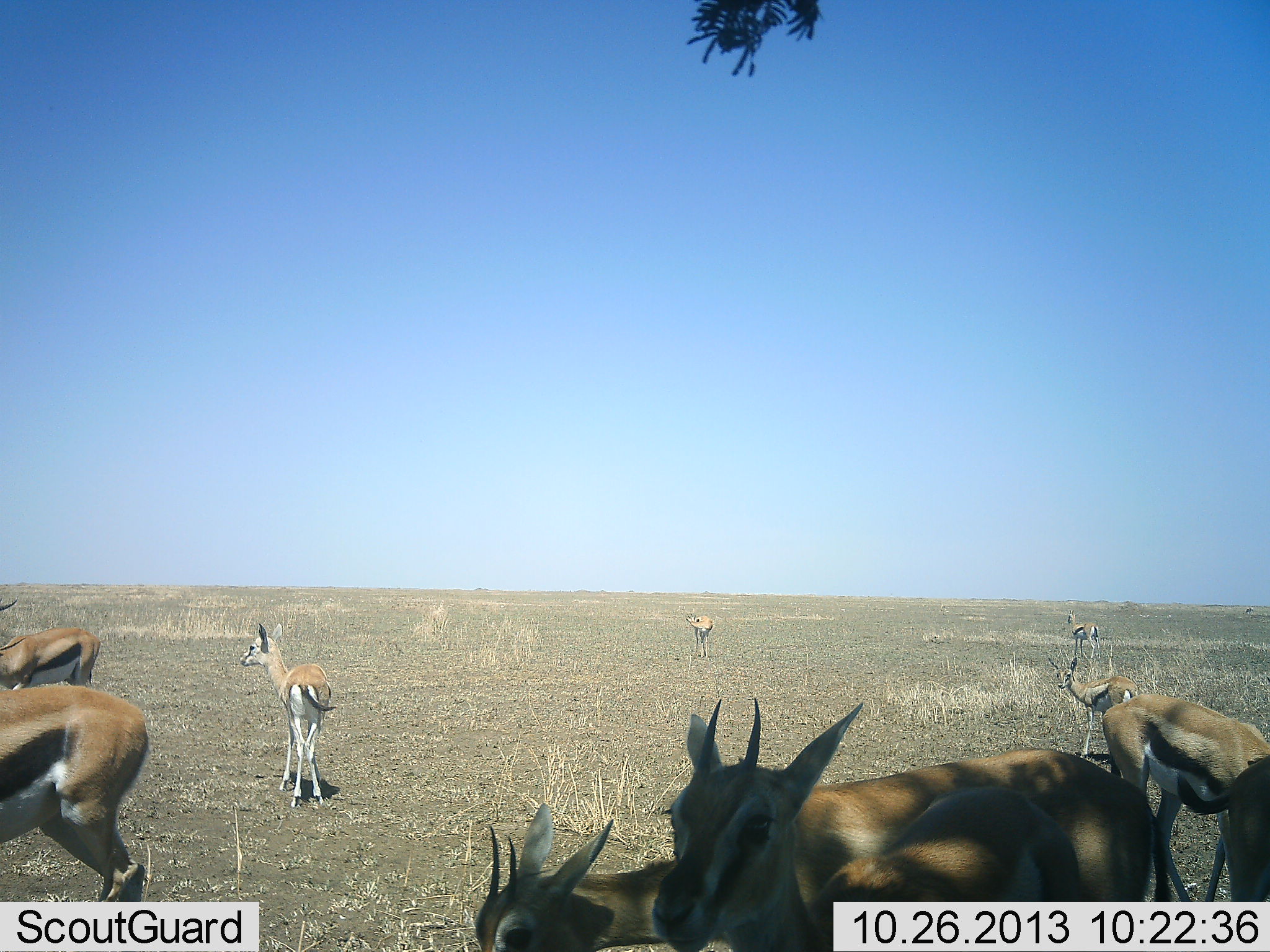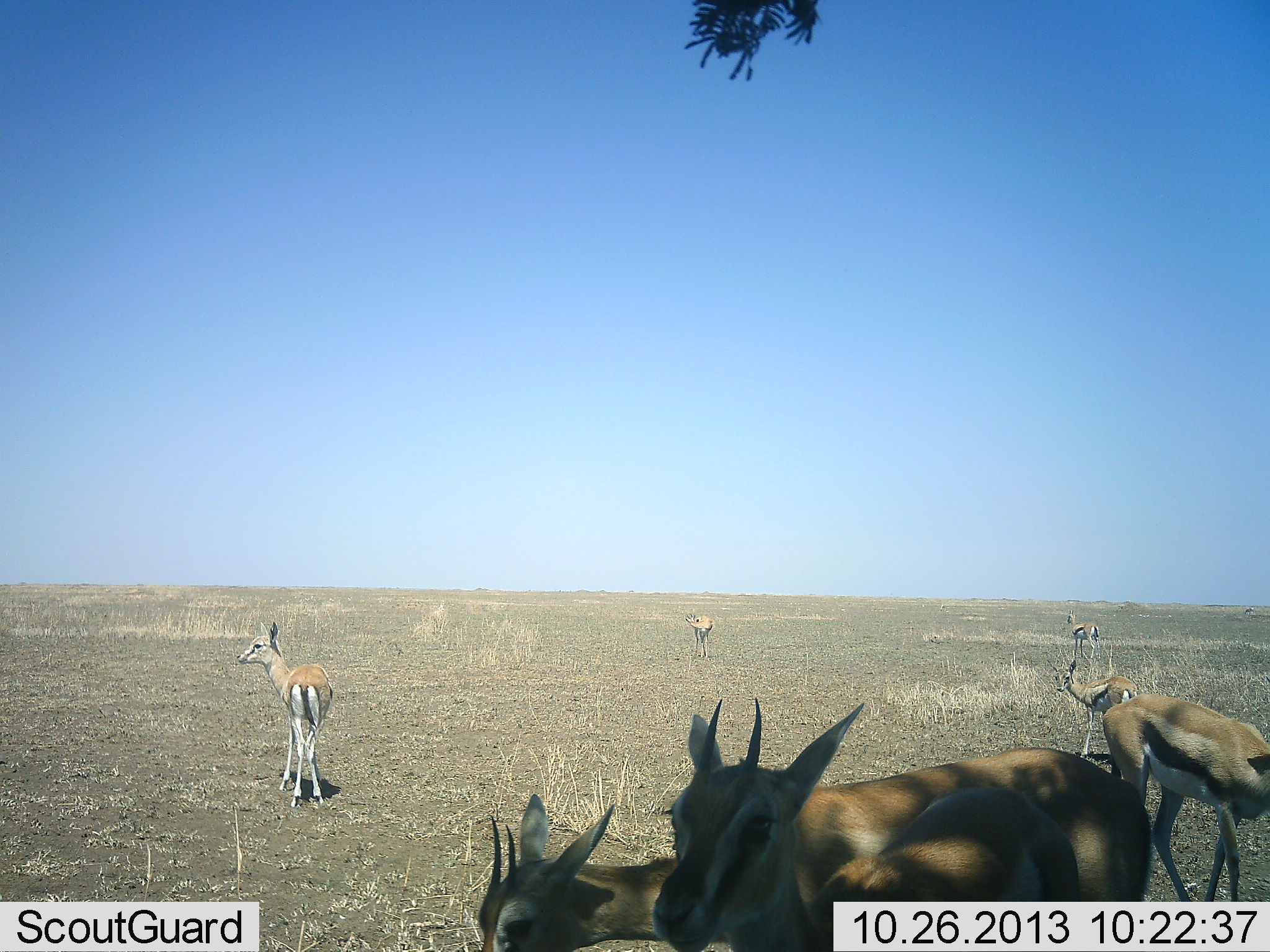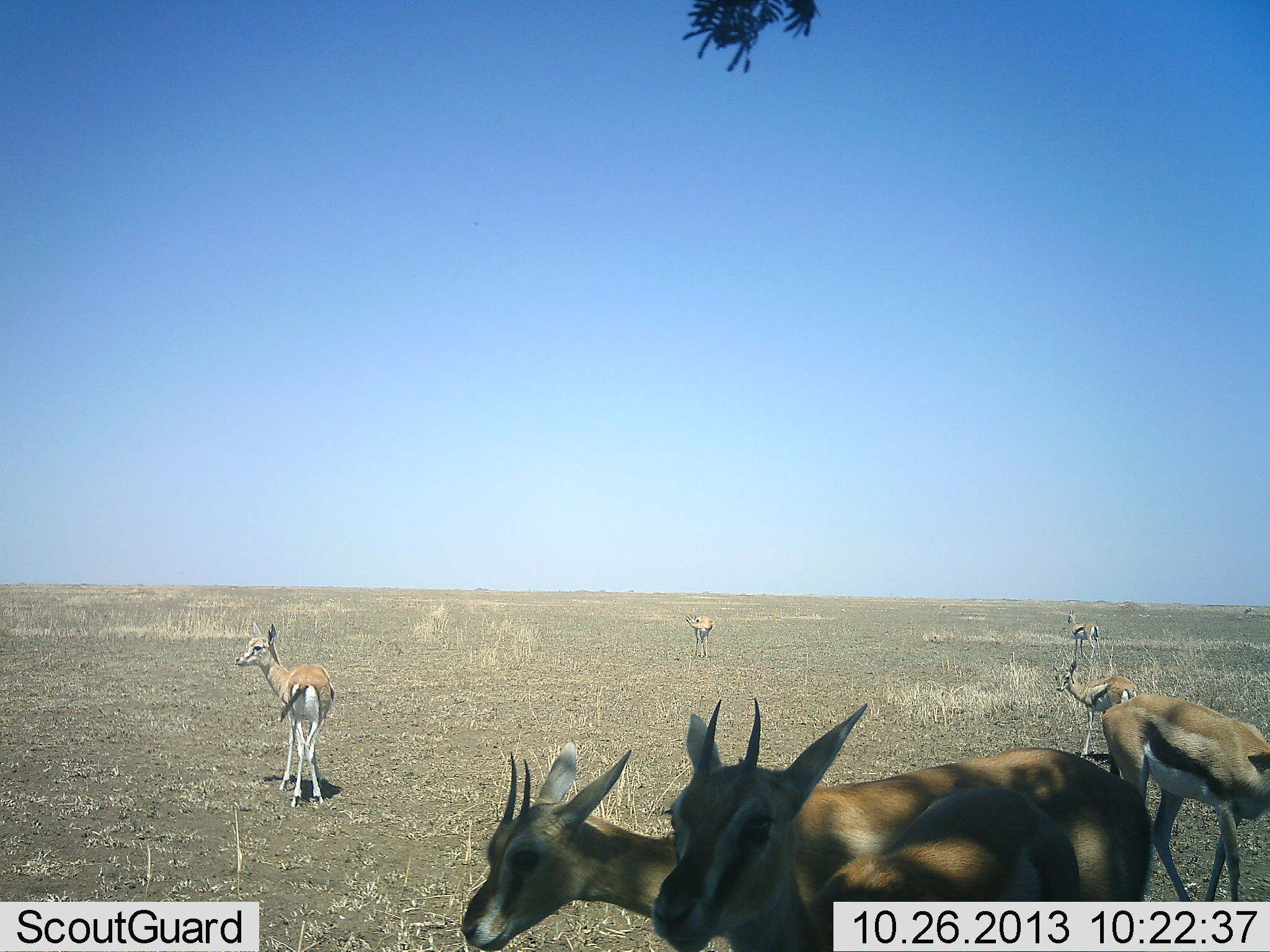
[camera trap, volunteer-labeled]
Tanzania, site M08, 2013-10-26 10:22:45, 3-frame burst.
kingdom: Animalia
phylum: Chordata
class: Mammalia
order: Artiodactyla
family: Bovidae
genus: Eudorcas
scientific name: Eudorcas thomsonii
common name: thomson's gazelle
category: gazellethomsons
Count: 10.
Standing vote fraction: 96%.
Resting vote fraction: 4%.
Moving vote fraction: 65%.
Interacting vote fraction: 9%.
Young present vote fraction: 17%.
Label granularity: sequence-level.